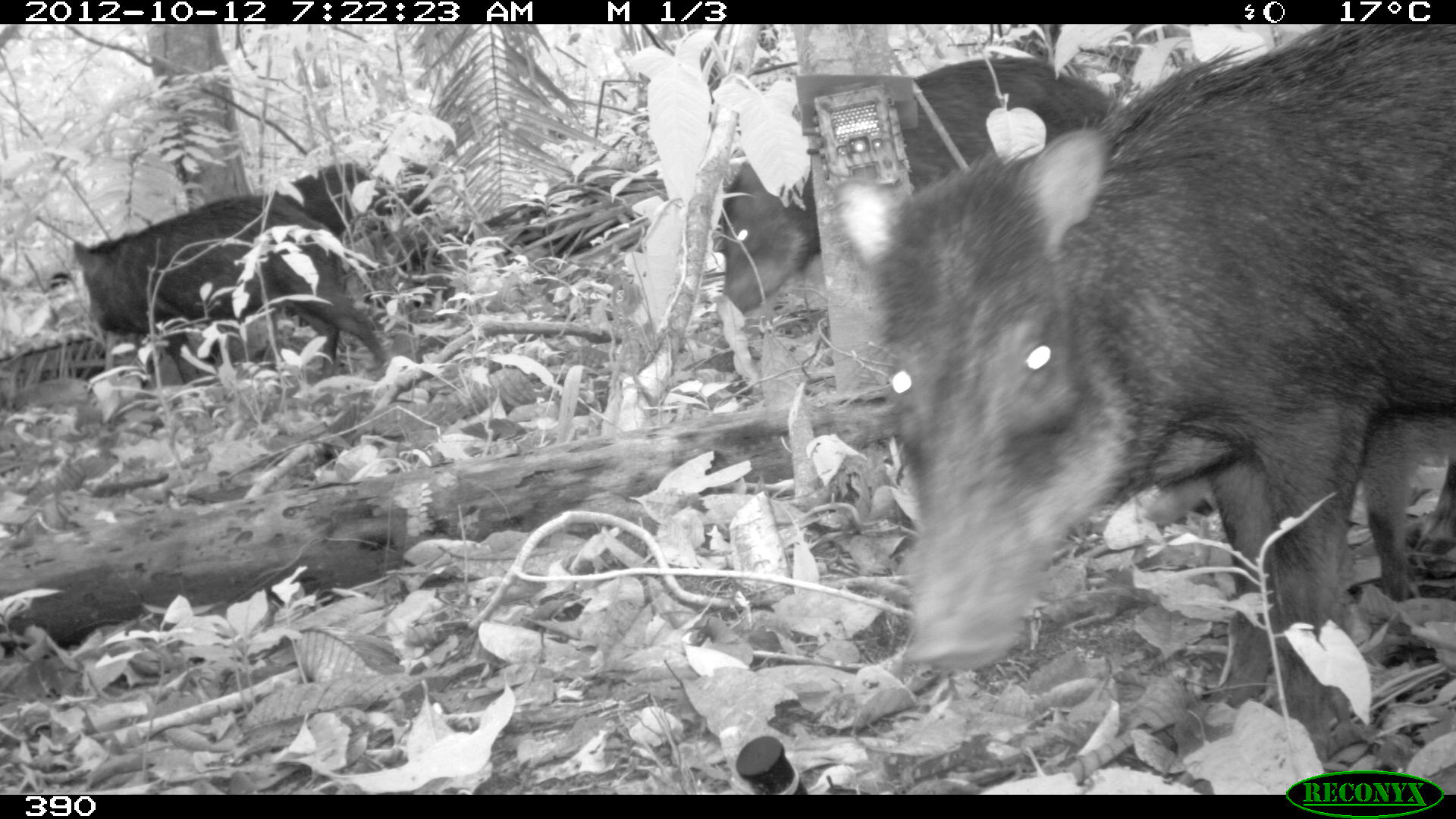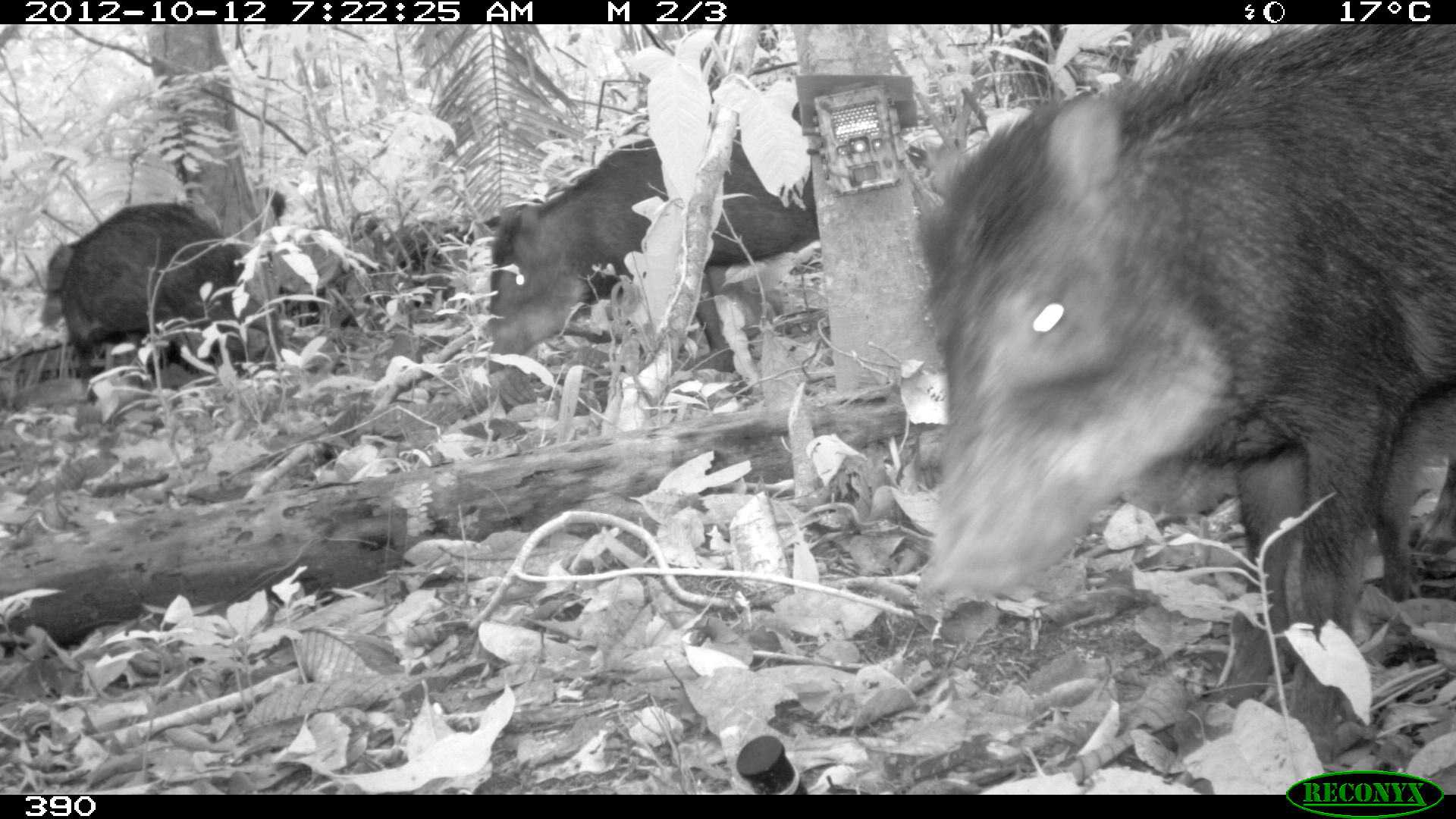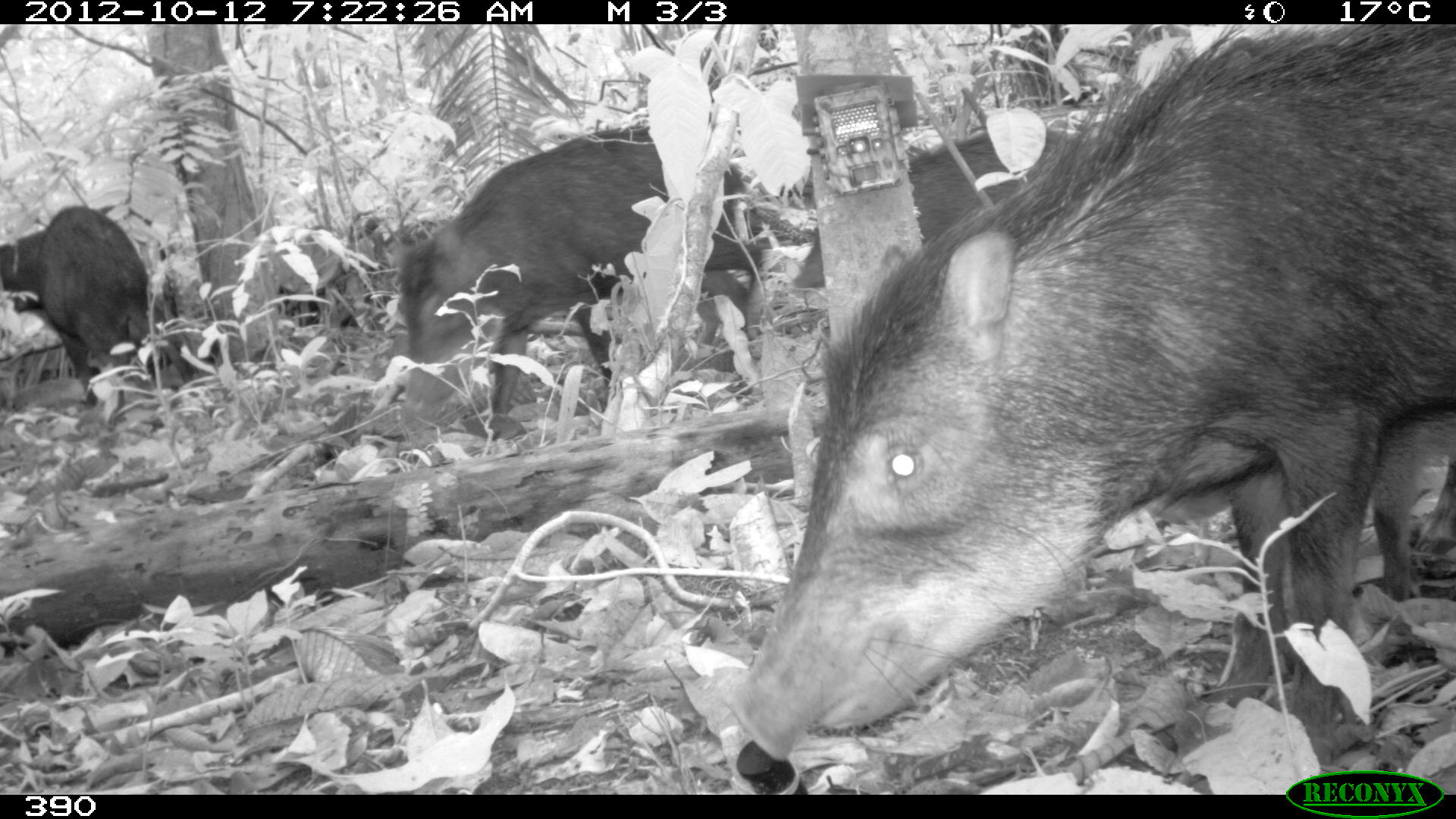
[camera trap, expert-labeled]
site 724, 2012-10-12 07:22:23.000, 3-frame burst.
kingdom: Animalia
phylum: Chordata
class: Mammalia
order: Artiodactyla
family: Tayassuidae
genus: Tayassu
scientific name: Tayassu pecari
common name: white-lipped peccary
Tayassu pecari (white-lipped peccary).